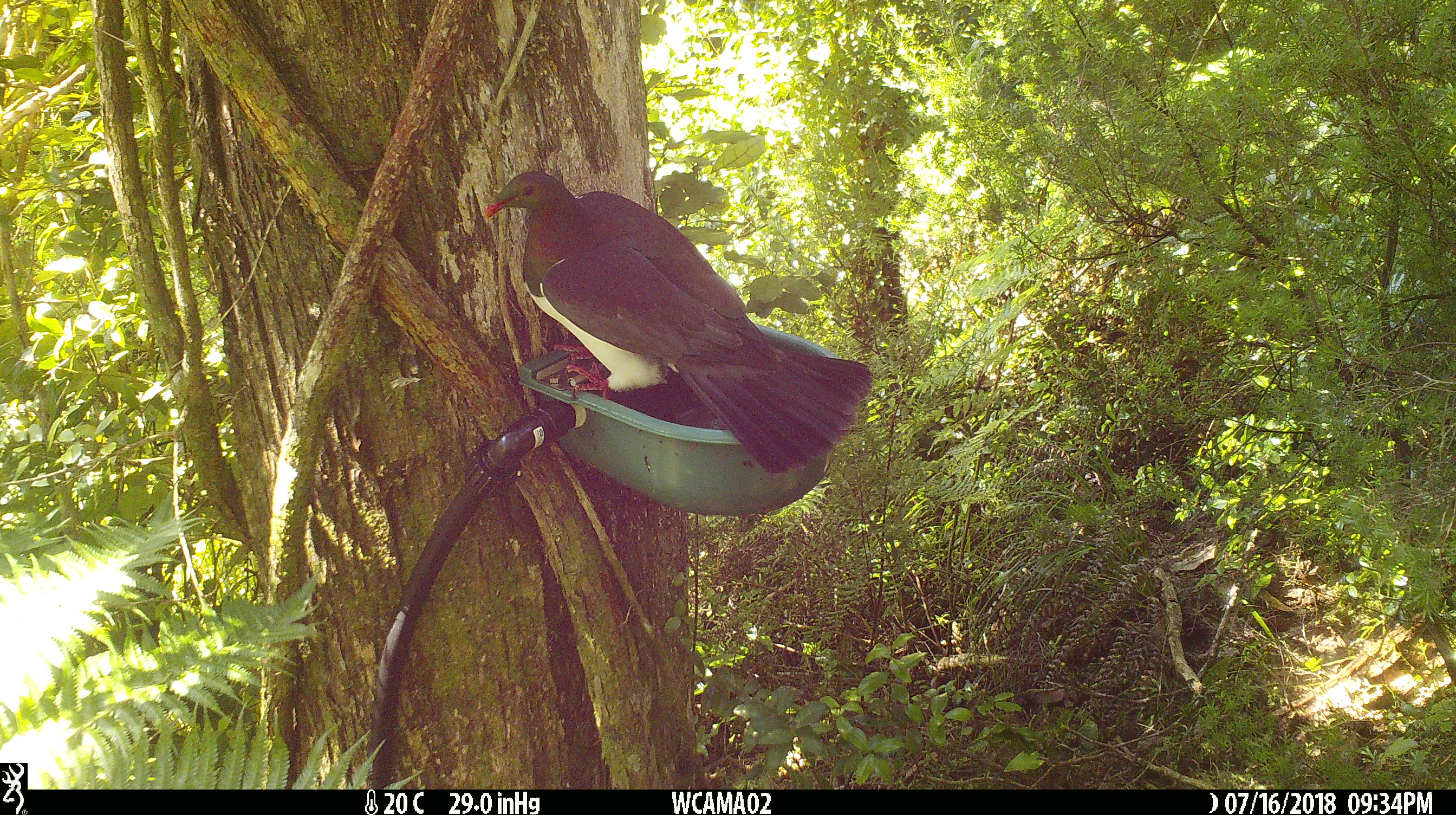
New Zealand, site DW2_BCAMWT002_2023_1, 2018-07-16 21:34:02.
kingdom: Animalia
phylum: Chordata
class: Aves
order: Columbiformes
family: Columbidae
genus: Hemiphaga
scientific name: Hemiphaga novaeseelandiae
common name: new zealand pigeon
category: kereru